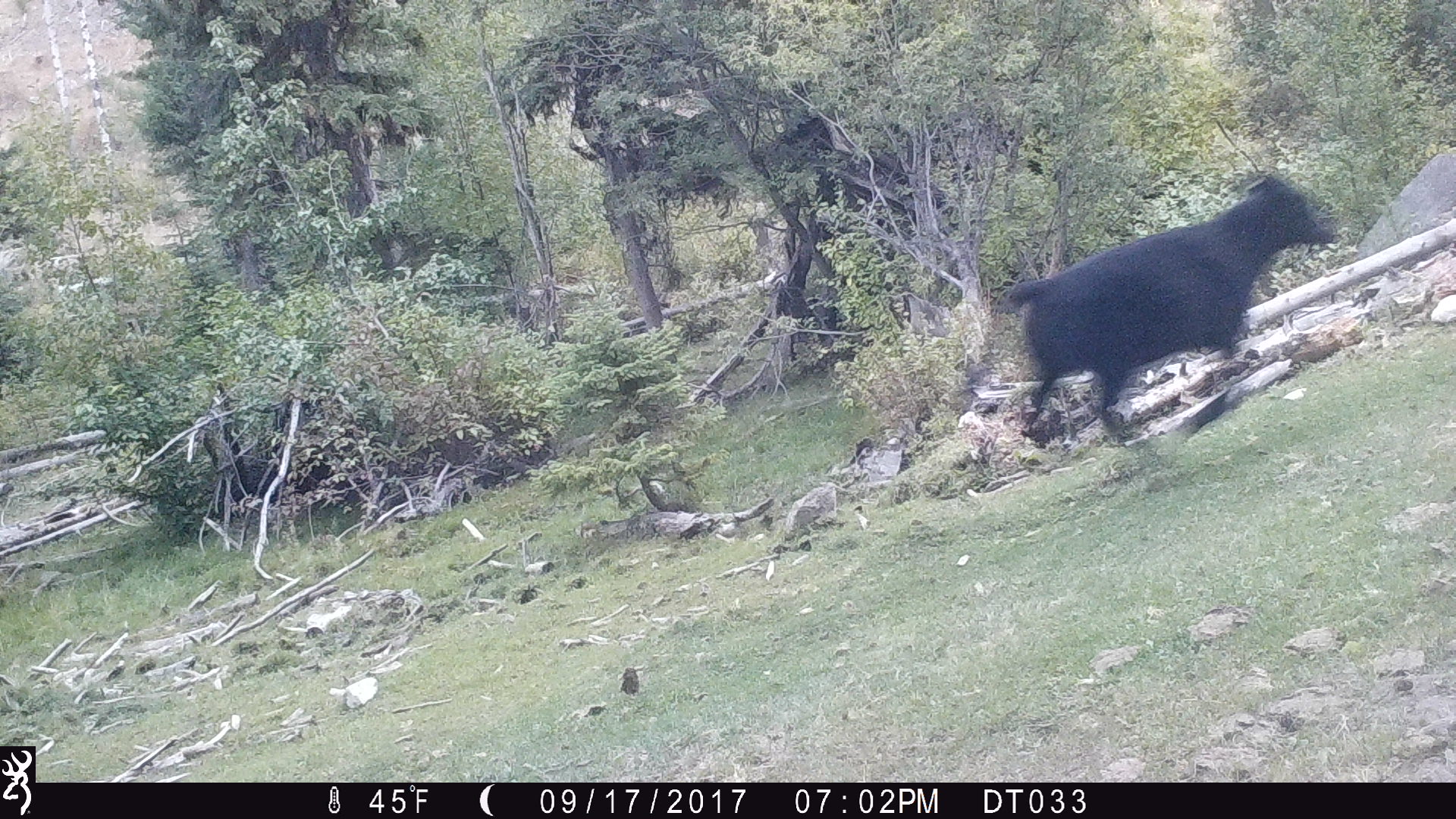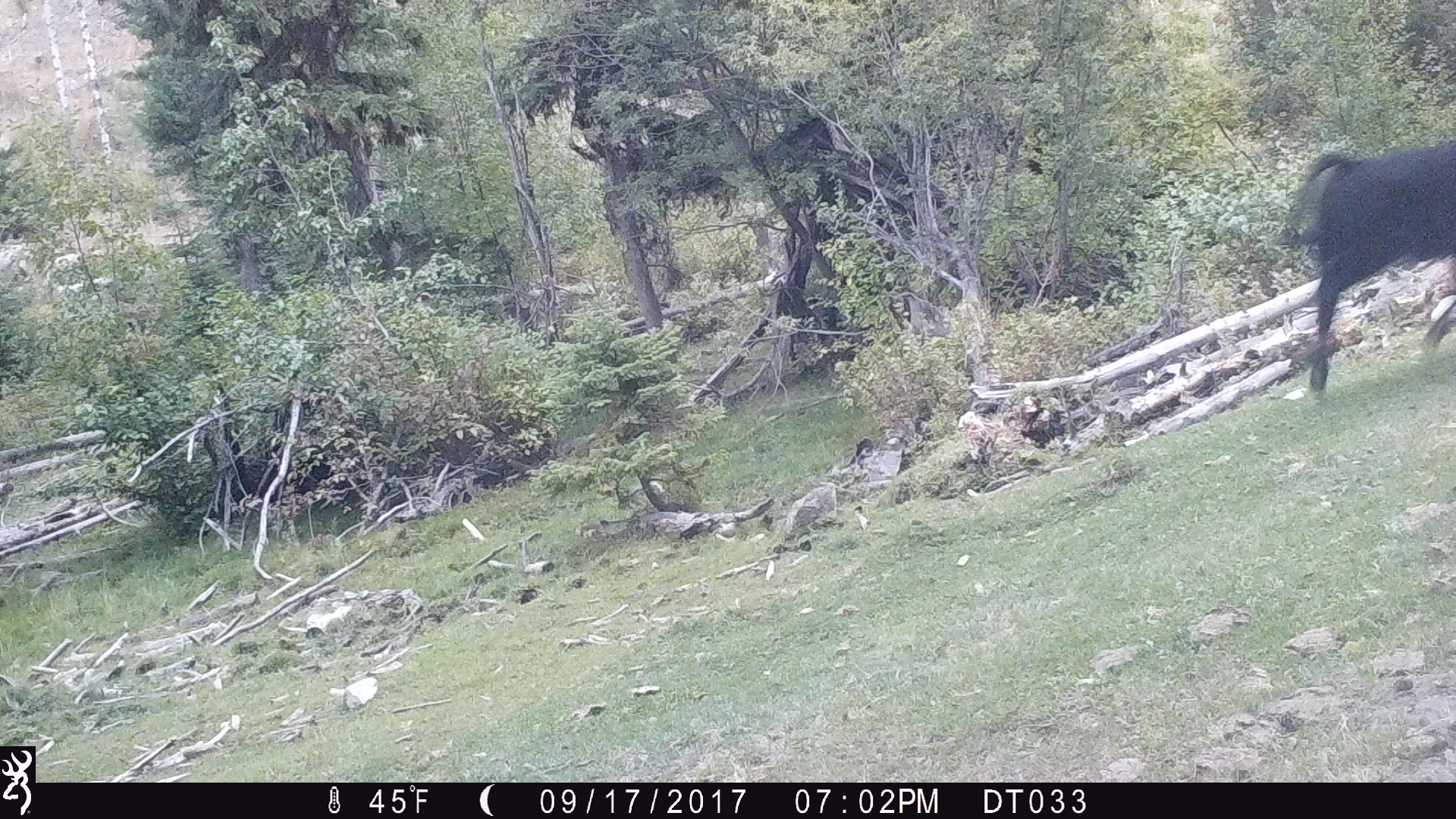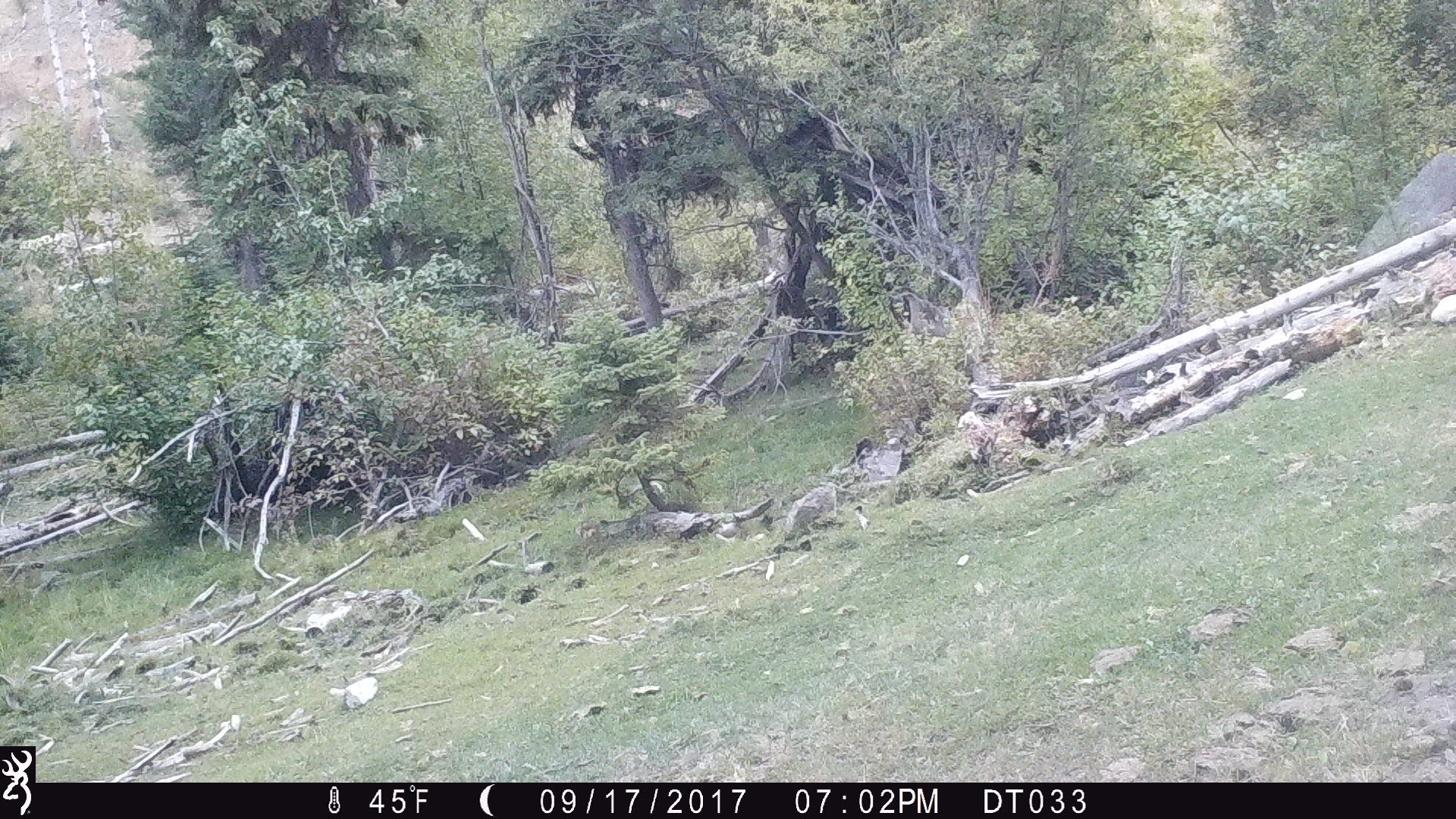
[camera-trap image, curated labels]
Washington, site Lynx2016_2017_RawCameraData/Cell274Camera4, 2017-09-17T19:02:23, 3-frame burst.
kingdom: Animalia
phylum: Chordata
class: Mammalia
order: Artiodactyla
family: Bovidae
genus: Bos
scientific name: Bos taurus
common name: domestic cattle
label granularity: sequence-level